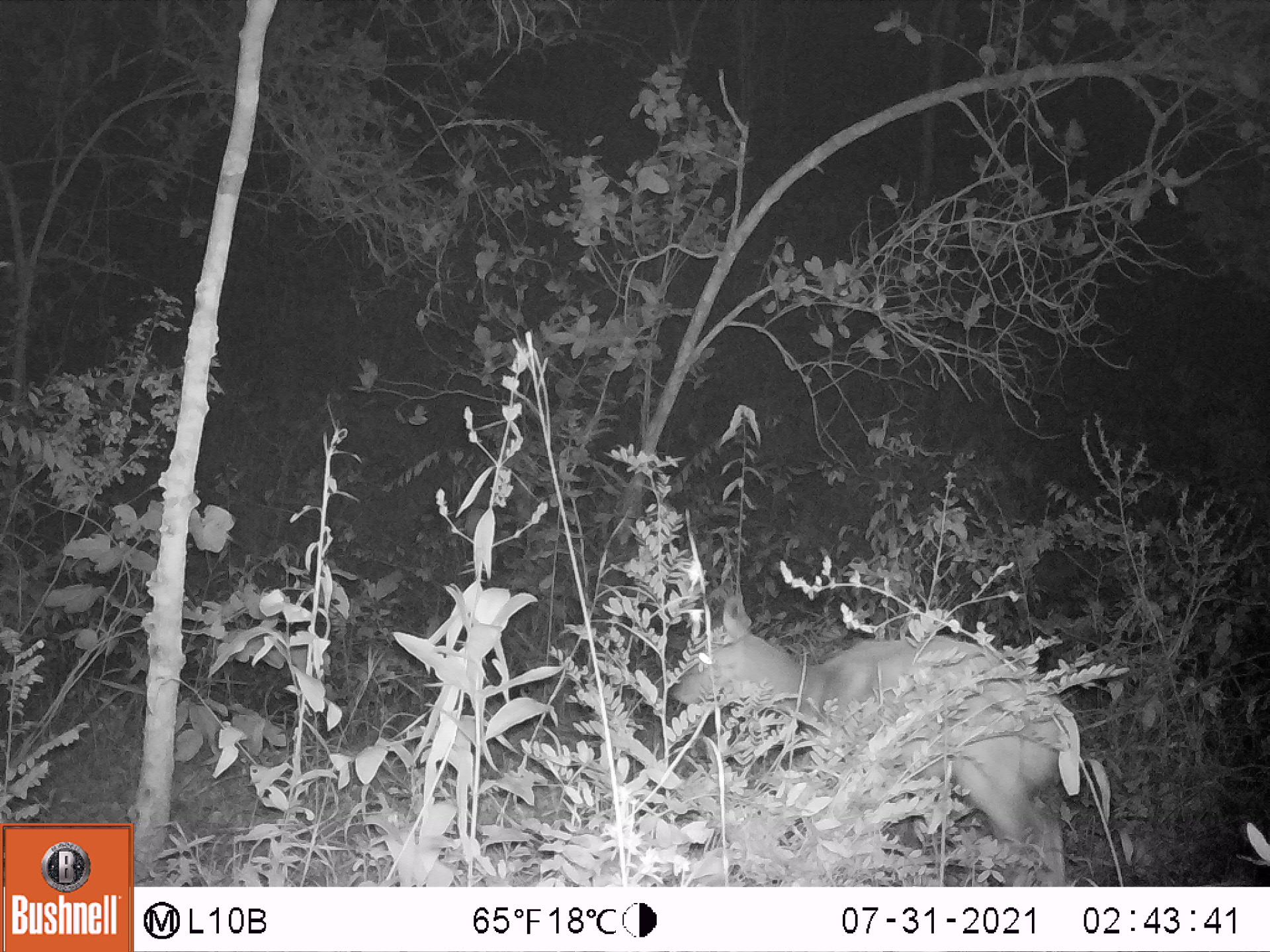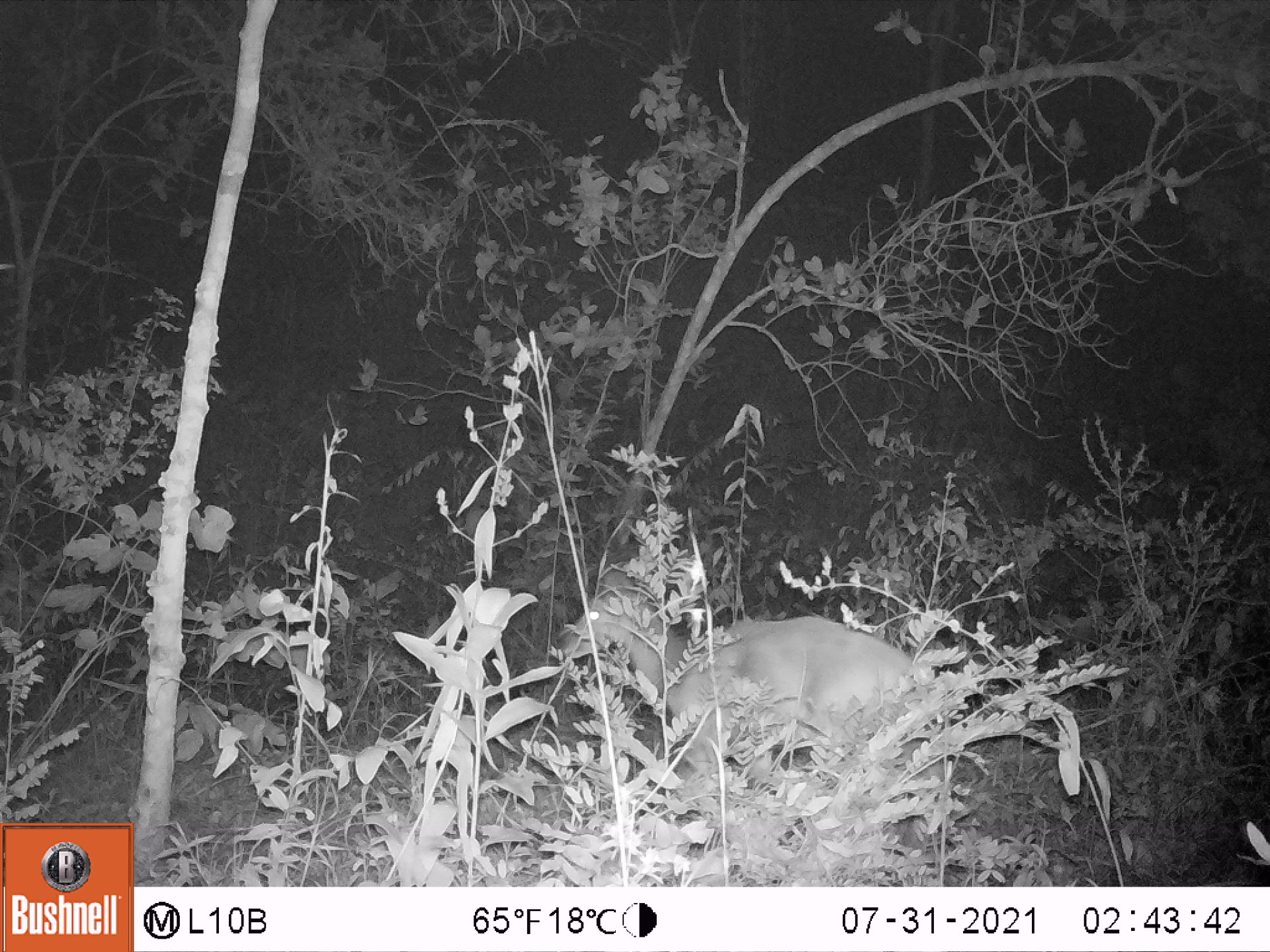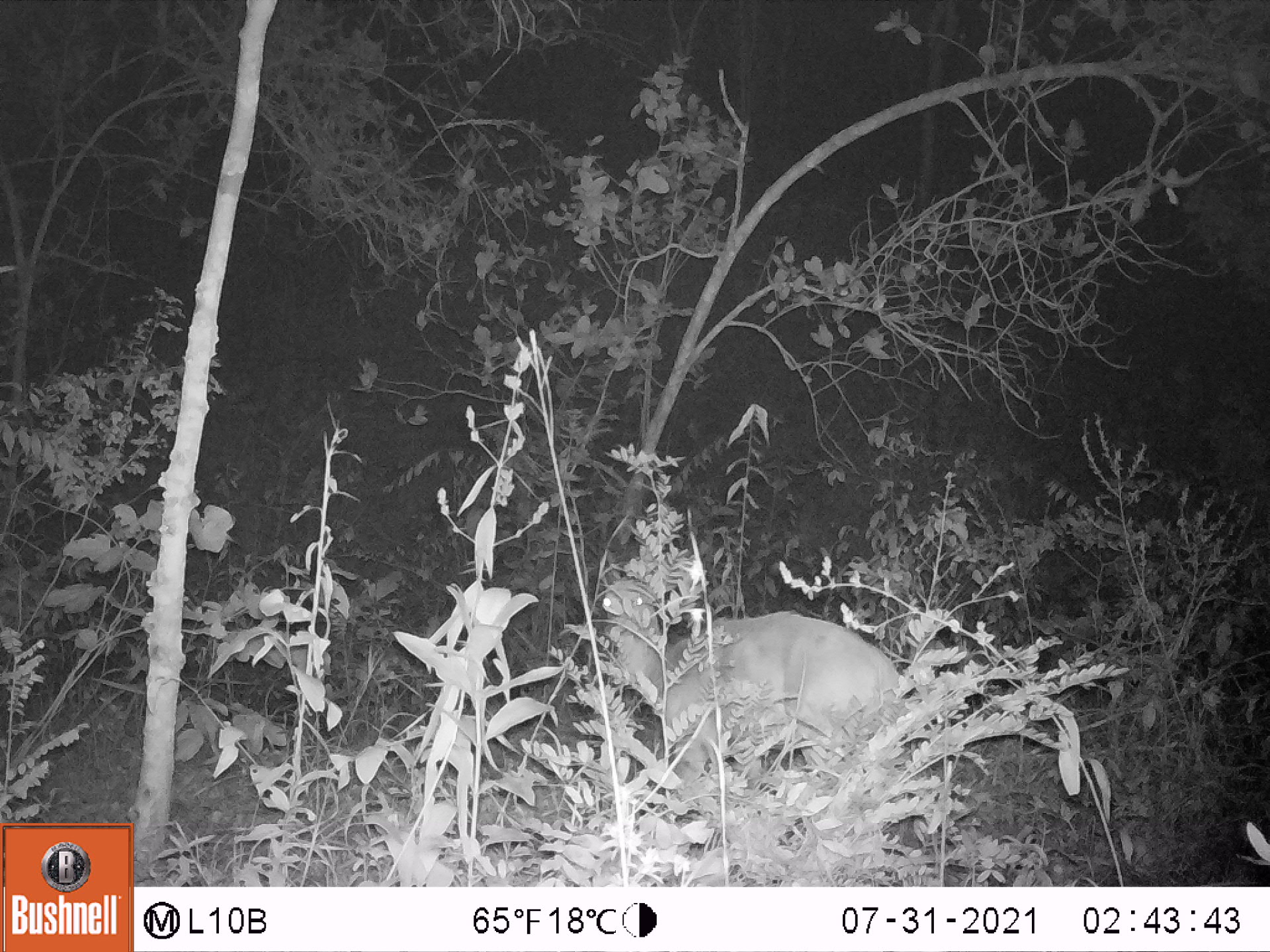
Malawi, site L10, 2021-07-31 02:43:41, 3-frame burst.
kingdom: Animalia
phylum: Chordata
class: Mammalia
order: Artiodactyla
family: Bovidae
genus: Tragelaphus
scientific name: Tragelaphus sylvaticus sylvaticus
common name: cape bushbuck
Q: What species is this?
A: Cape bushbuck (Tragelaphus sylvaticus sylvaticus).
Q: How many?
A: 1.